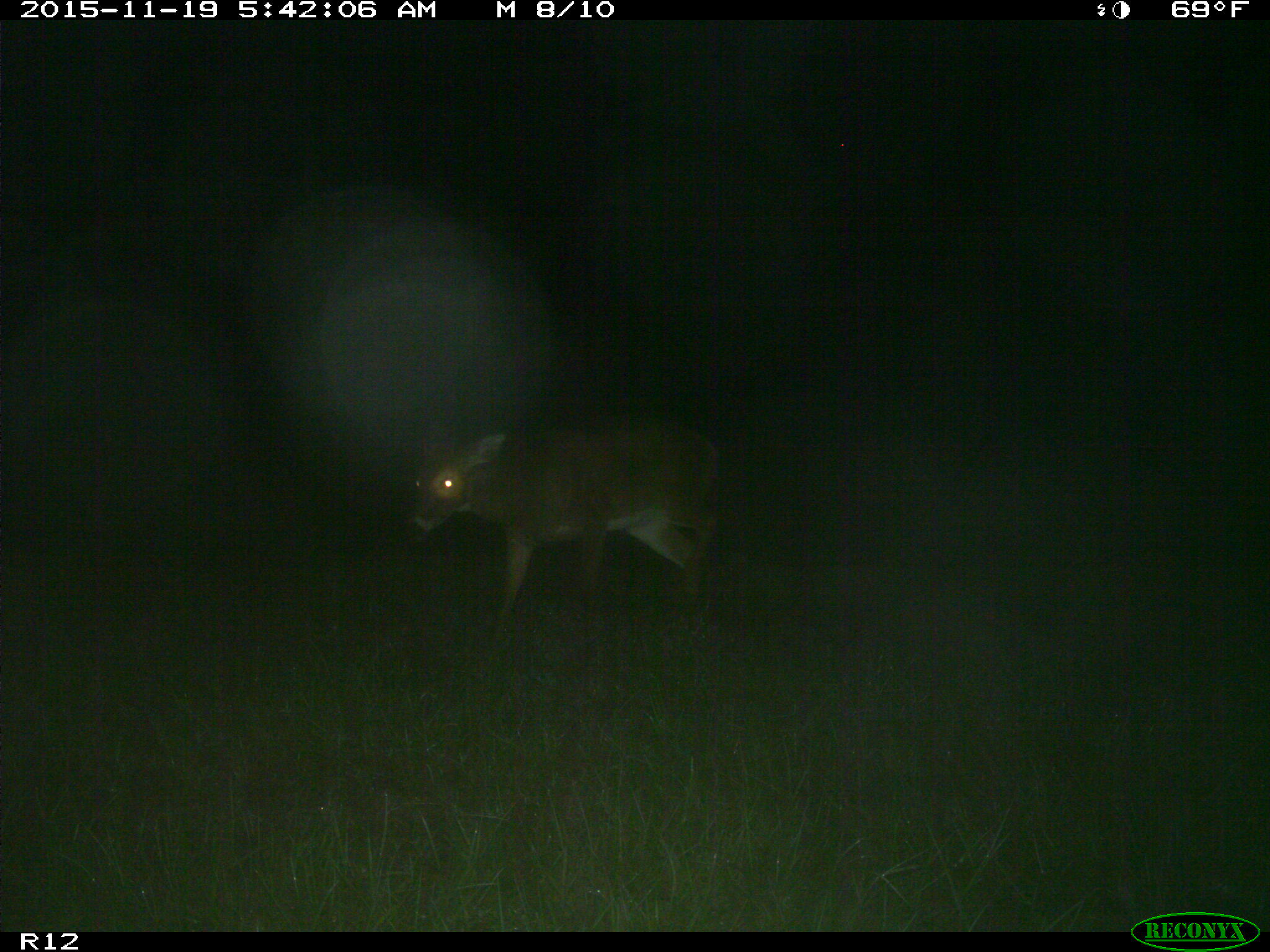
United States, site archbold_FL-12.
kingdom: Animalia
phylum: Chordata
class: Mammalia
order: Artiodactyla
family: Cervidae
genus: Odocoileus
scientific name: Odocoileus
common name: deer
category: unidentified deer